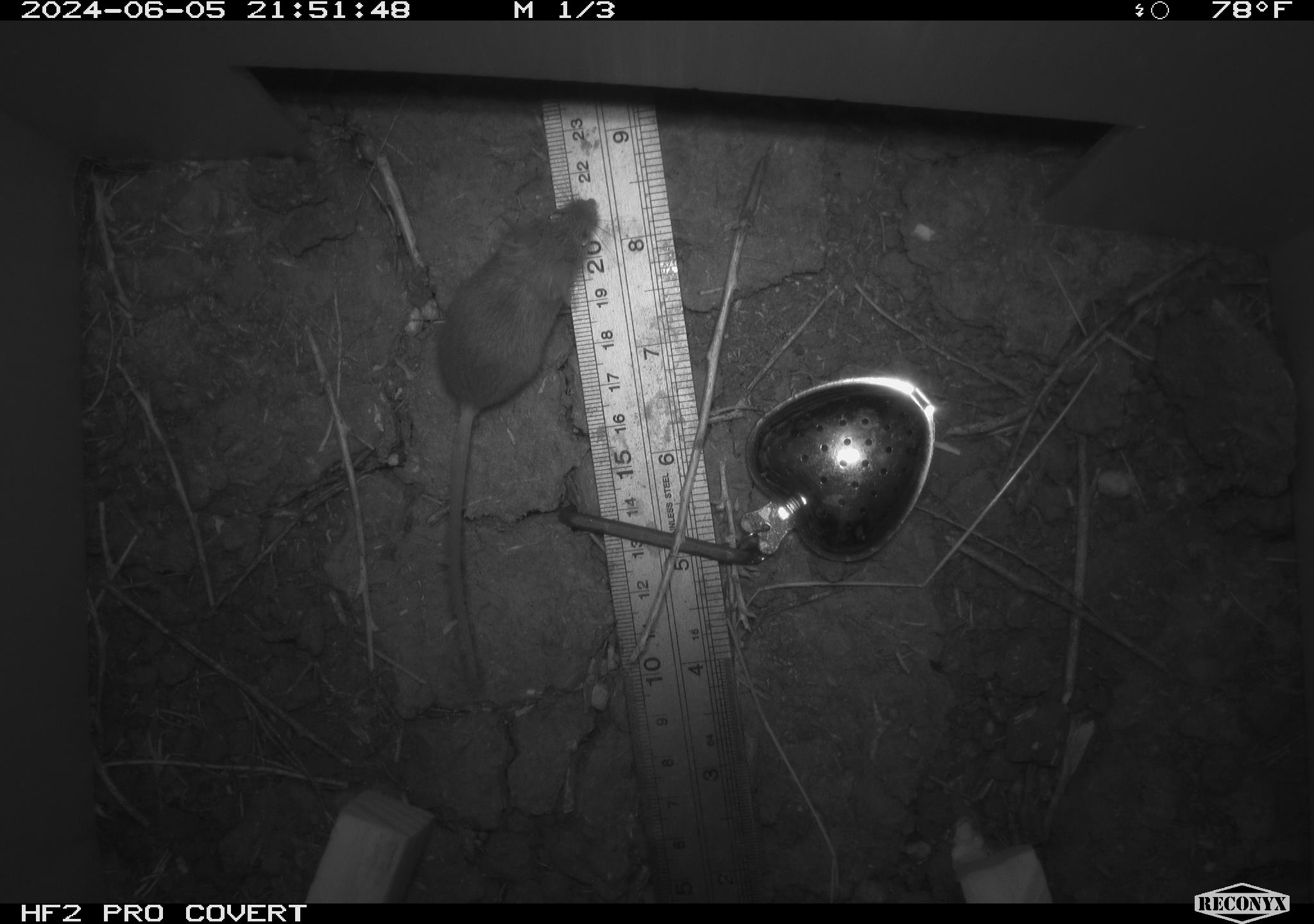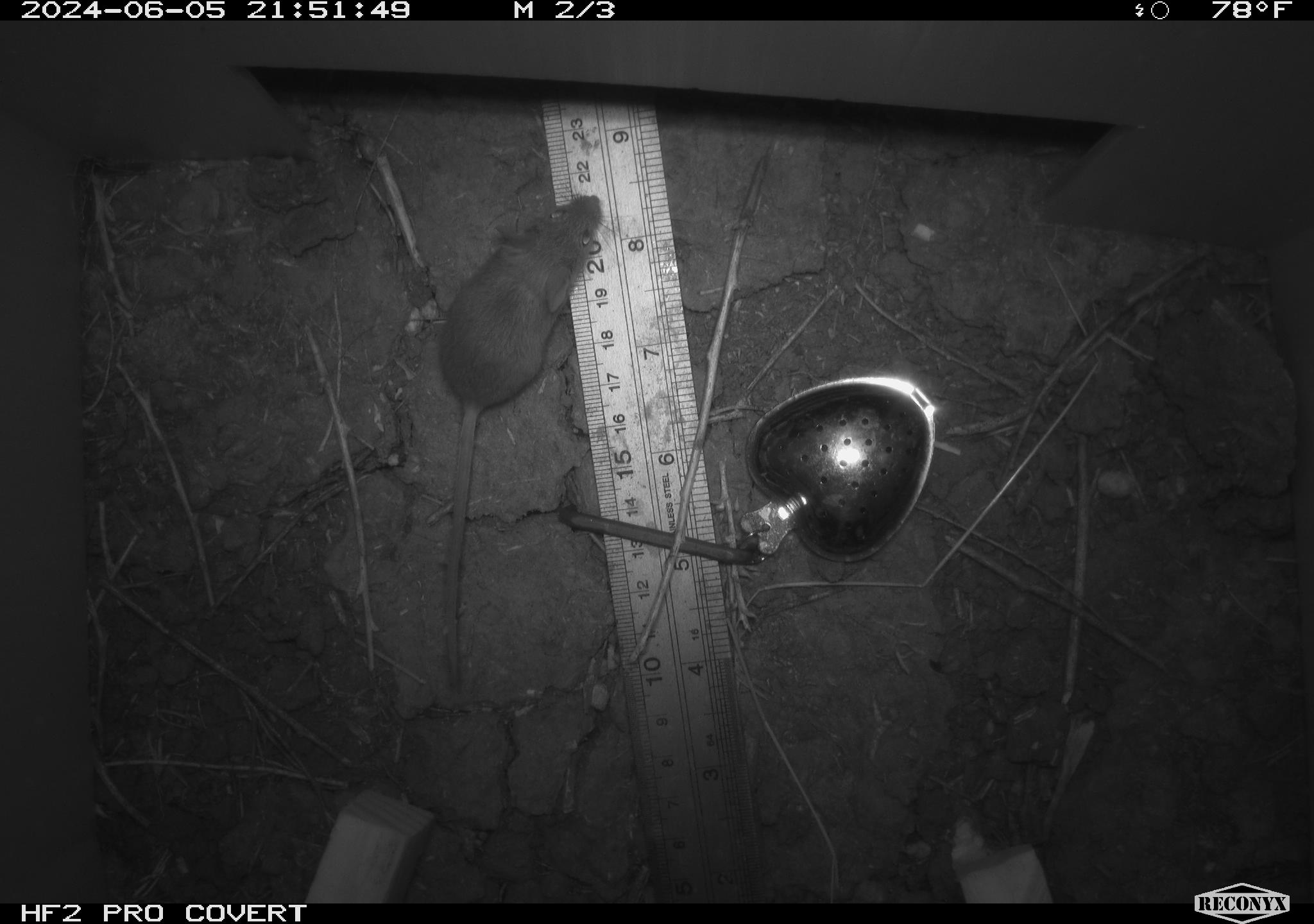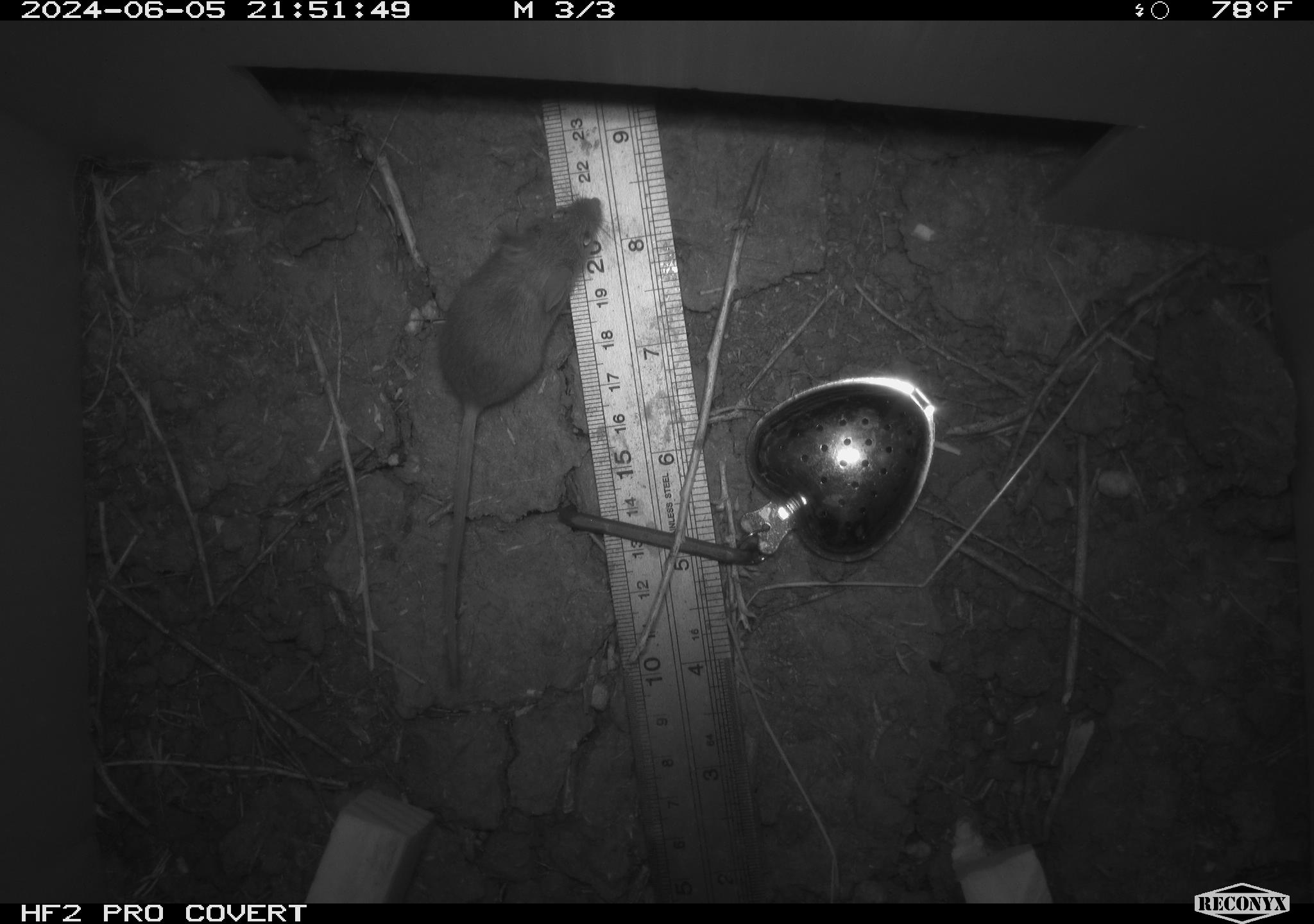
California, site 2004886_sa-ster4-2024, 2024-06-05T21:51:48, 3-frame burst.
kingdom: Animalia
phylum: Chordata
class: Mammalia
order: Rodentia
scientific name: Rodentia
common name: mouse species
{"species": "mouse species (Rodentia)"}